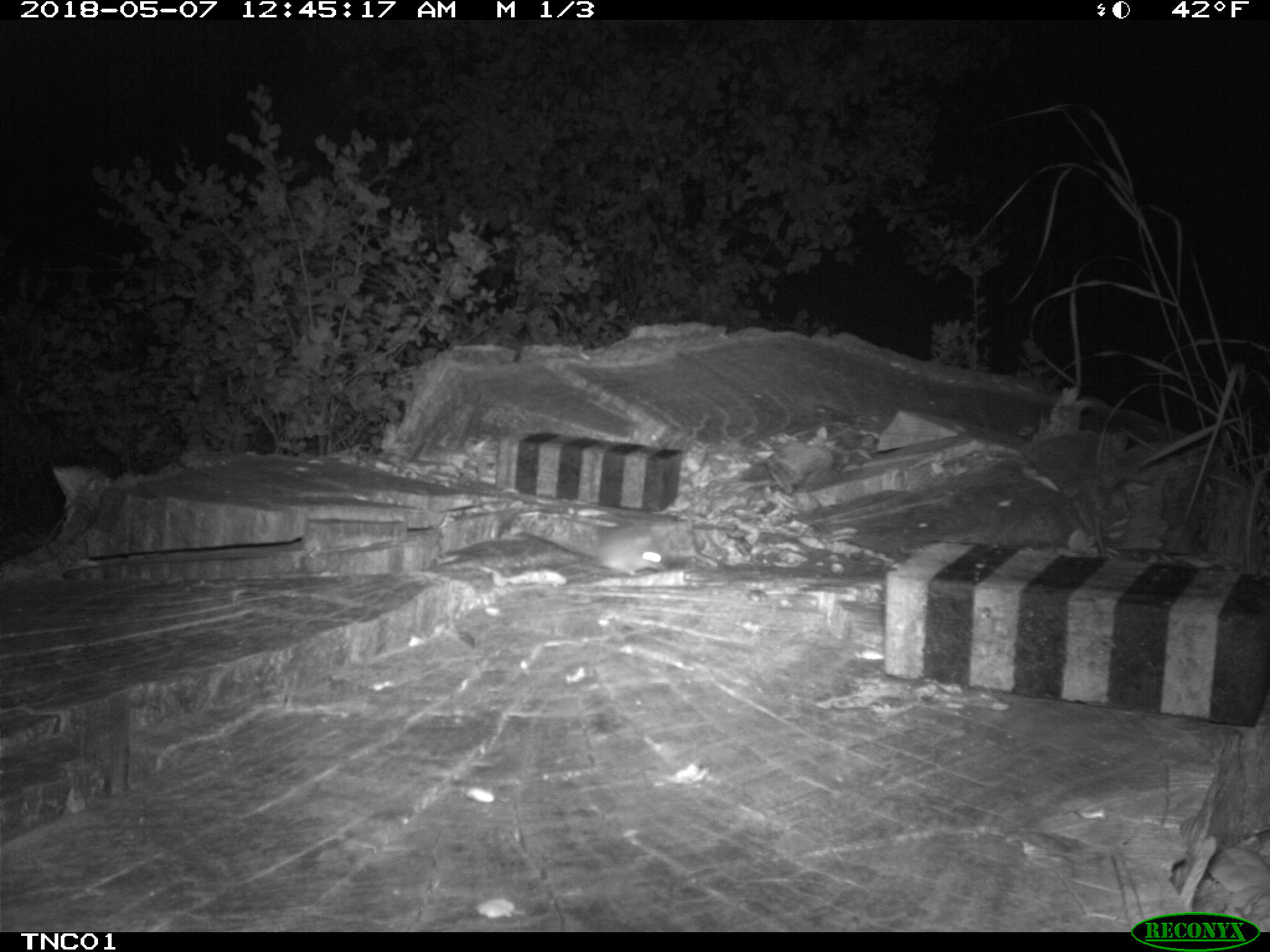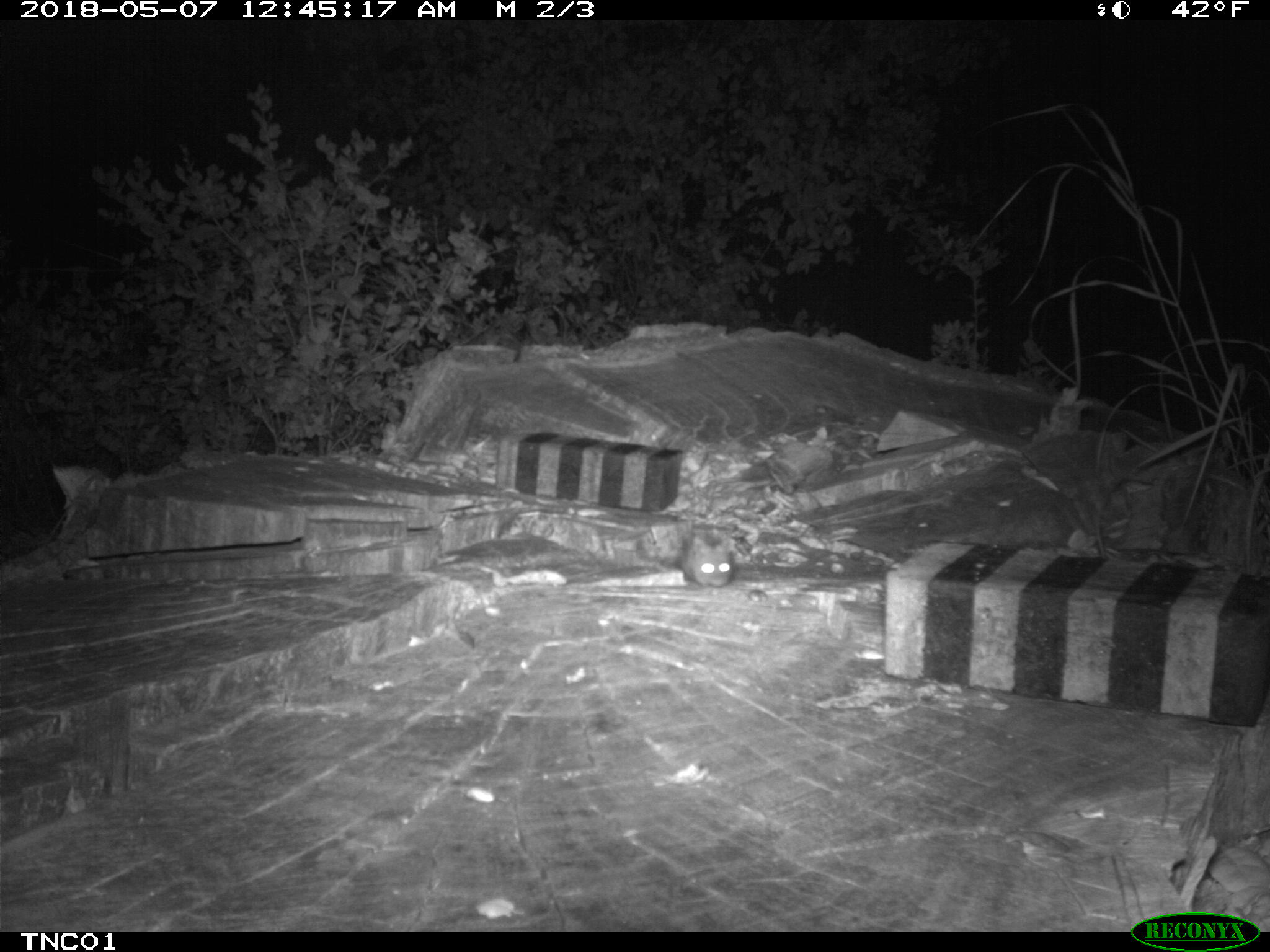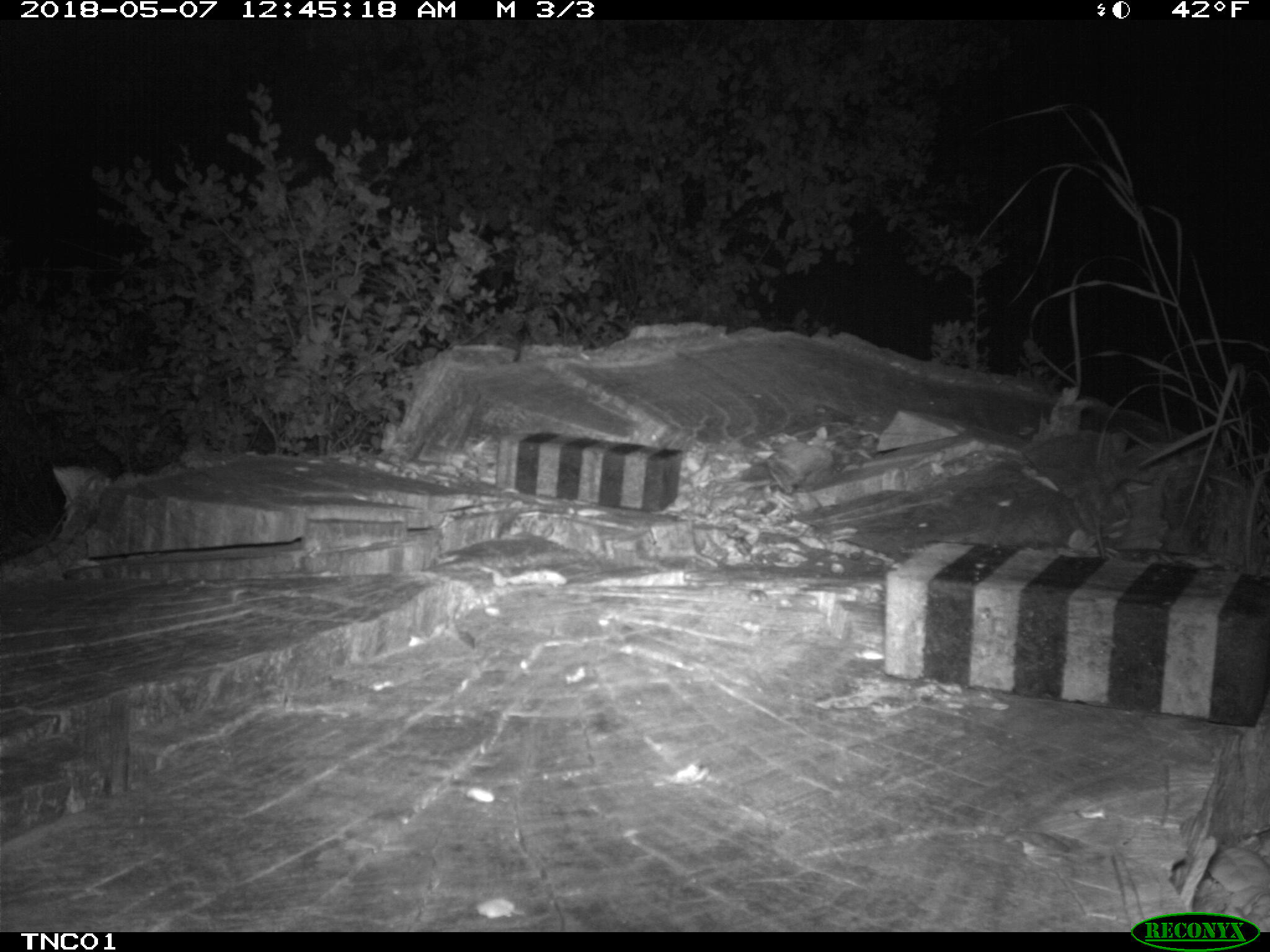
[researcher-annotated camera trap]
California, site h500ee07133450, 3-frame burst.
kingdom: Animalia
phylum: Chordata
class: Mammalia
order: Rodentia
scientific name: Rodentia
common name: rodent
Rodent (Rodentia).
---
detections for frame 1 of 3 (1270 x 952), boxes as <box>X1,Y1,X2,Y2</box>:
rodent: <box>515,520,676,576</box>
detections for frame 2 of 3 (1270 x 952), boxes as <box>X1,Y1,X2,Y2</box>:
rodent: <box>678,532,732,587</box>